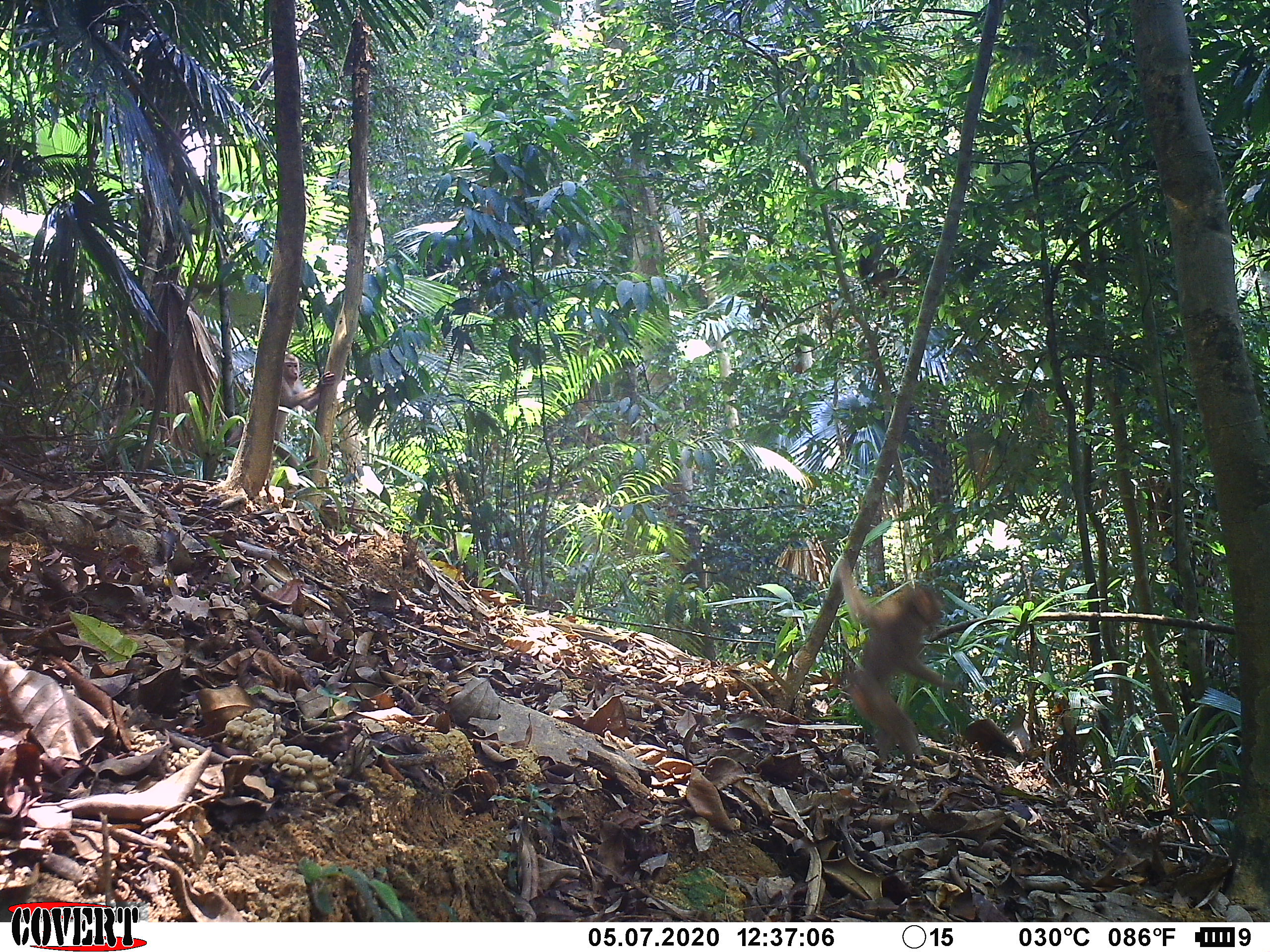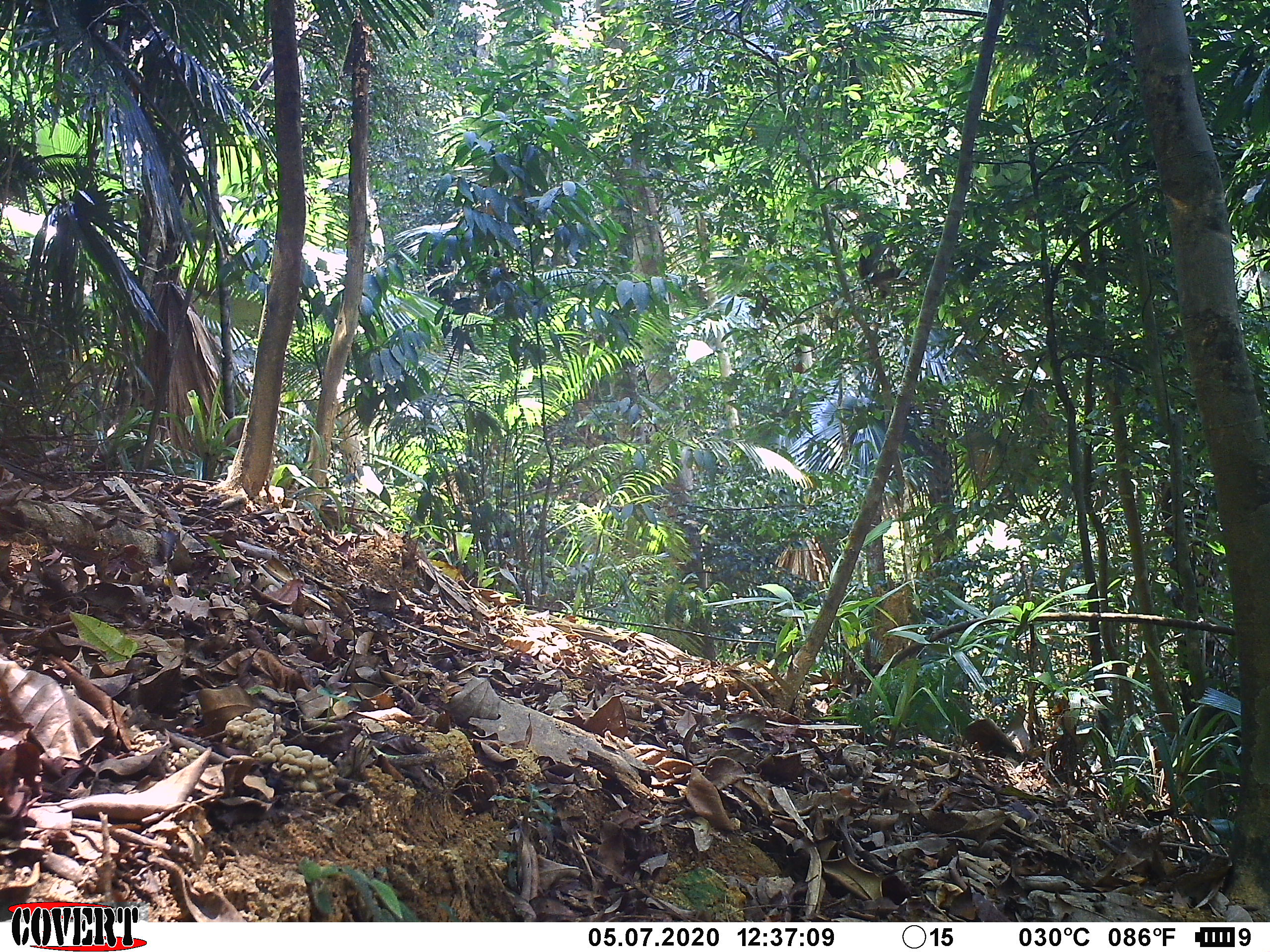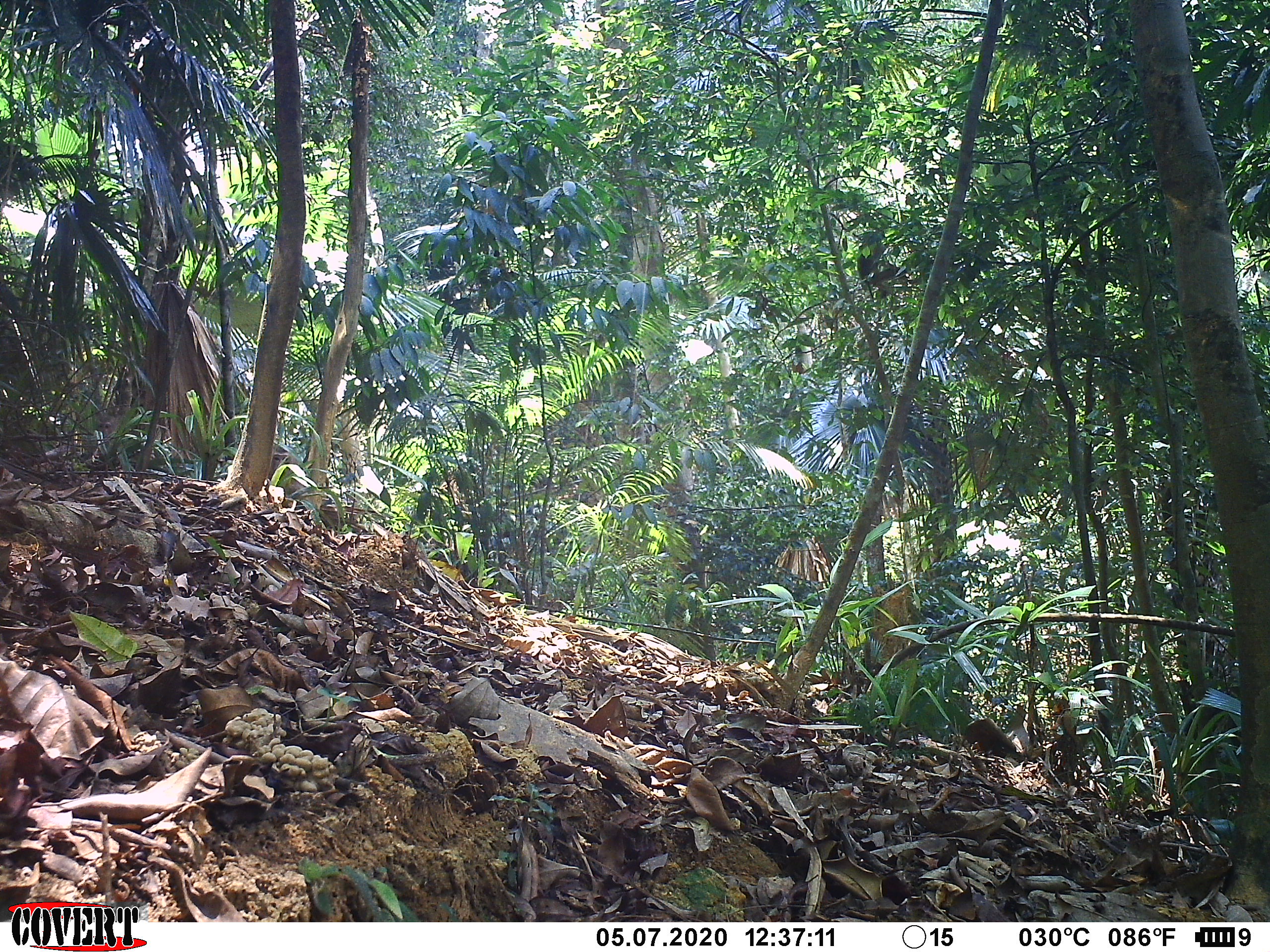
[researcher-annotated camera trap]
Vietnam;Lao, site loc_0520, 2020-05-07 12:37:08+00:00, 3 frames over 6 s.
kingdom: Animalia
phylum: Chordata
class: Mammalia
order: Primates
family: Cercopithecidae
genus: Macaca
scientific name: Macaca nemestrina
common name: pig-tailed macaque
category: pig tailed macaque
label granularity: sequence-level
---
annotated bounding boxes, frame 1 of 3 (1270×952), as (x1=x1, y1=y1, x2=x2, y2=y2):
pig tailed macaque: (x1=837, y1=558, x2=960, y2=760); (x1=226, y1=352, x2=334, y2=475); (x1=858, y1=239, x2=922, y2=298)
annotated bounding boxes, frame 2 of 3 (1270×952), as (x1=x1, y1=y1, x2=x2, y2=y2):
pig tailed macaque: (x1=856, y1=240, x2=923, y2=299)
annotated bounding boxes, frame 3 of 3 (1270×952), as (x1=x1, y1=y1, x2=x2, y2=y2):
pig tailed macaque: (x1=856, y1=240, x2=922, y2=299)